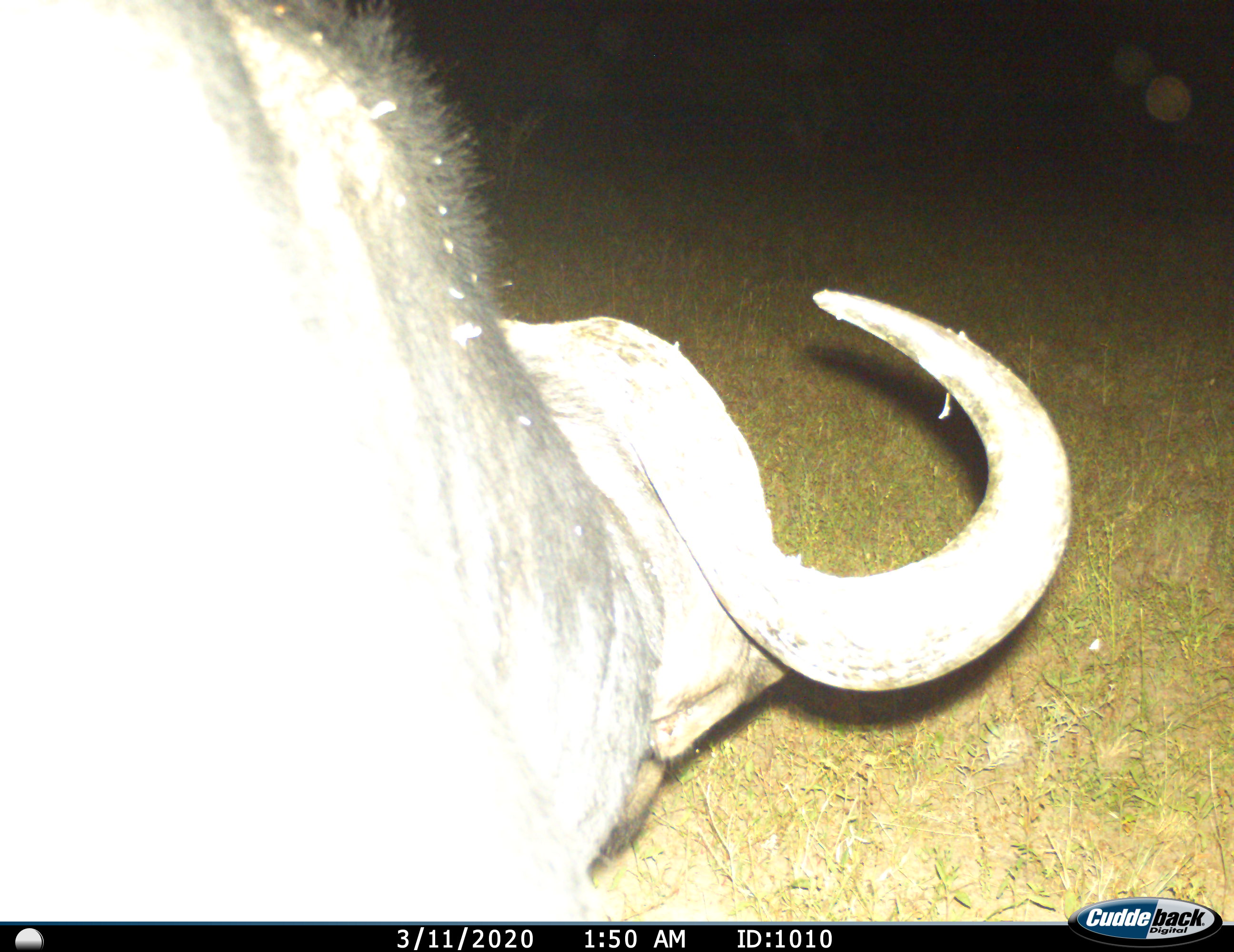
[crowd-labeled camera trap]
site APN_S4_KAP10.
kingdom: Animalia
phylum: Chordata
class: Mammalia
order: Artiodactyla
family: Bovidae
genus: Syncerus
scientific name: Syncerus caffer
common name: african buffalo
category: buffalo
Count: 1.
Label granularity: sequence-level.